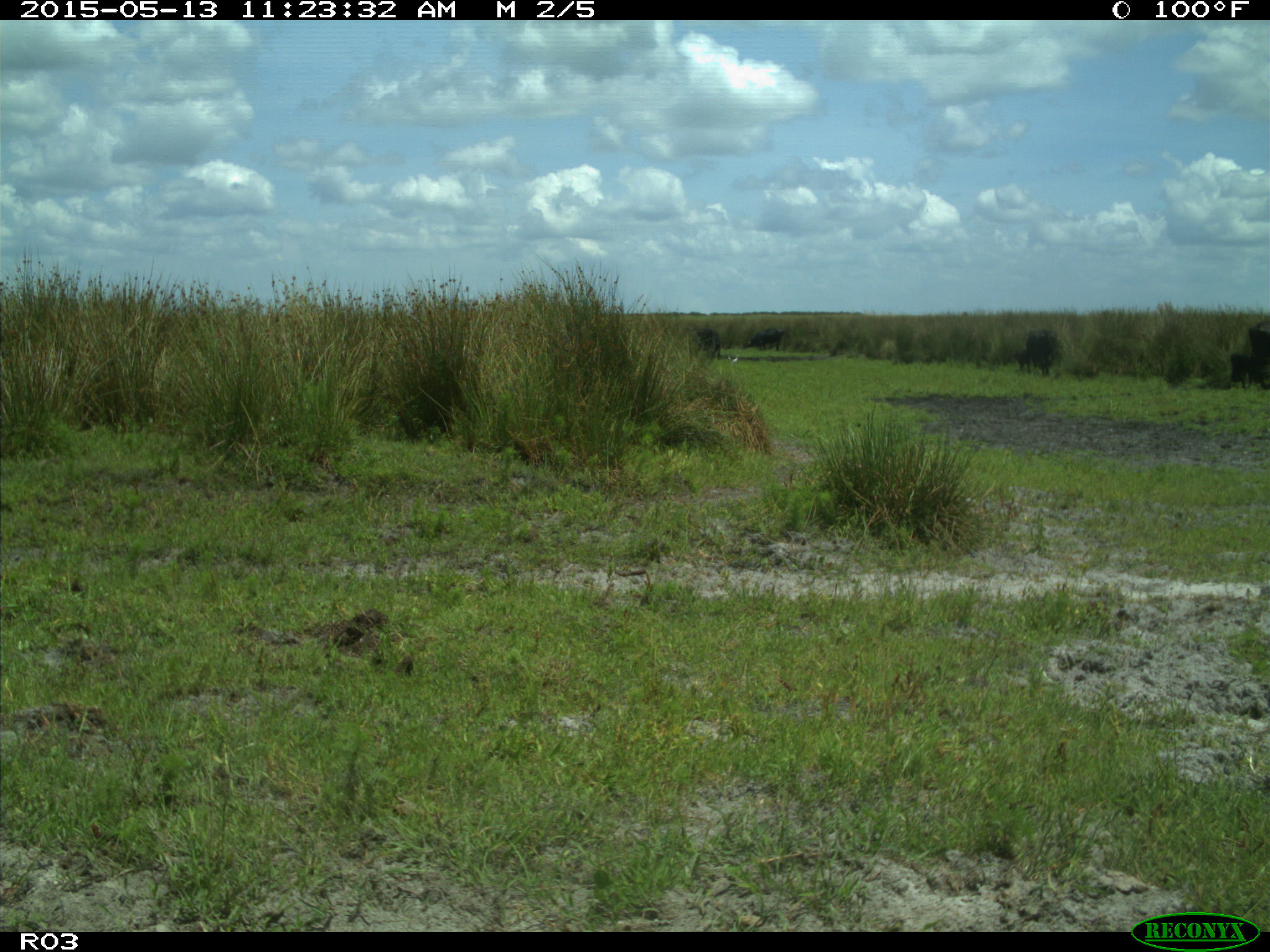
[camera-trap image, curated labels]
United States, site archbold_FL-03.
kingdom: Animalia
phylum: Chordata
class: Mammalia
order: Artiodactyla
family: Bovidae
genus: Bos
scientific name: Bos taurus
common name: domestic cow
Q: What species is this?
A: Bos taurus (domestic cow).